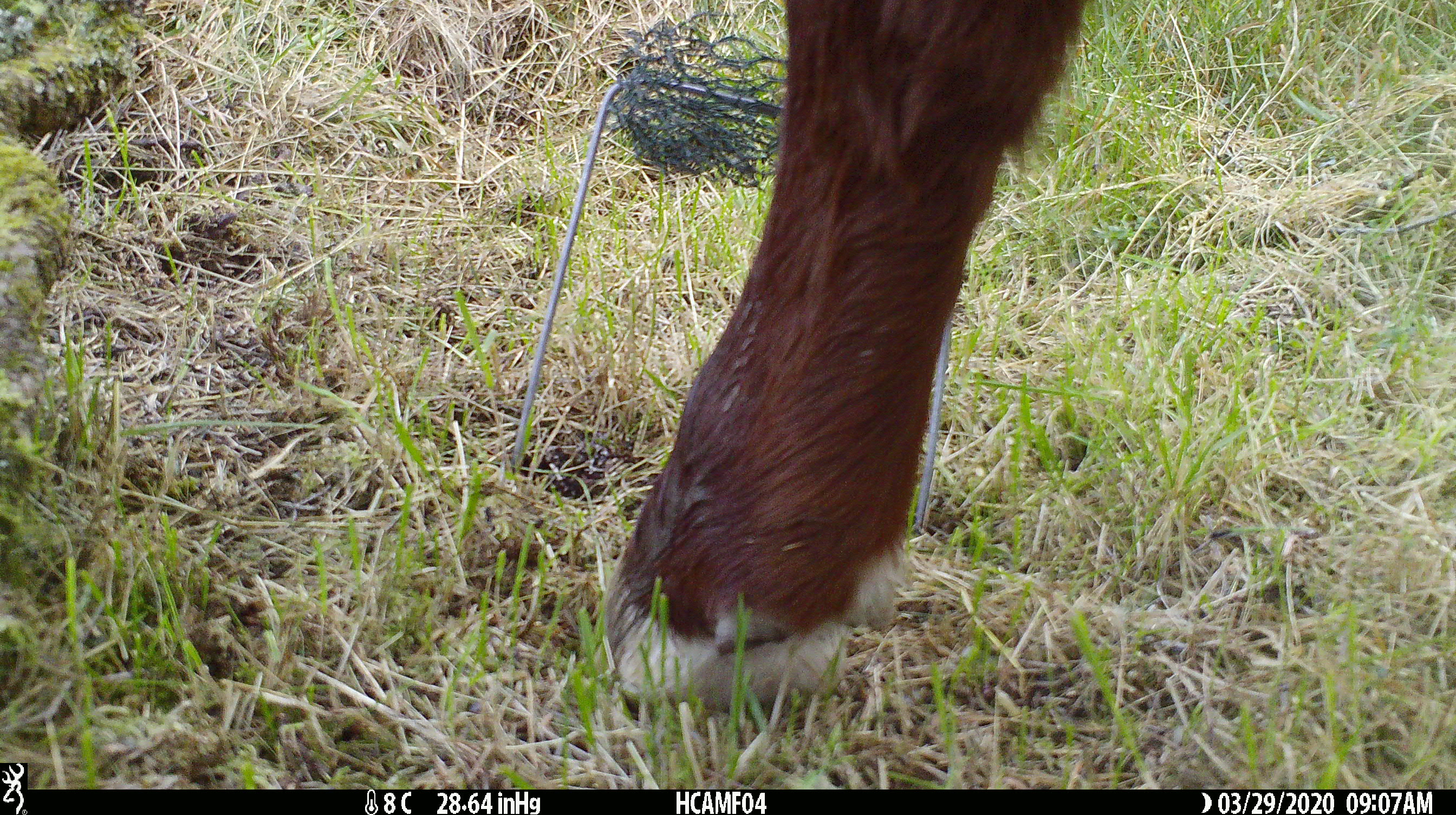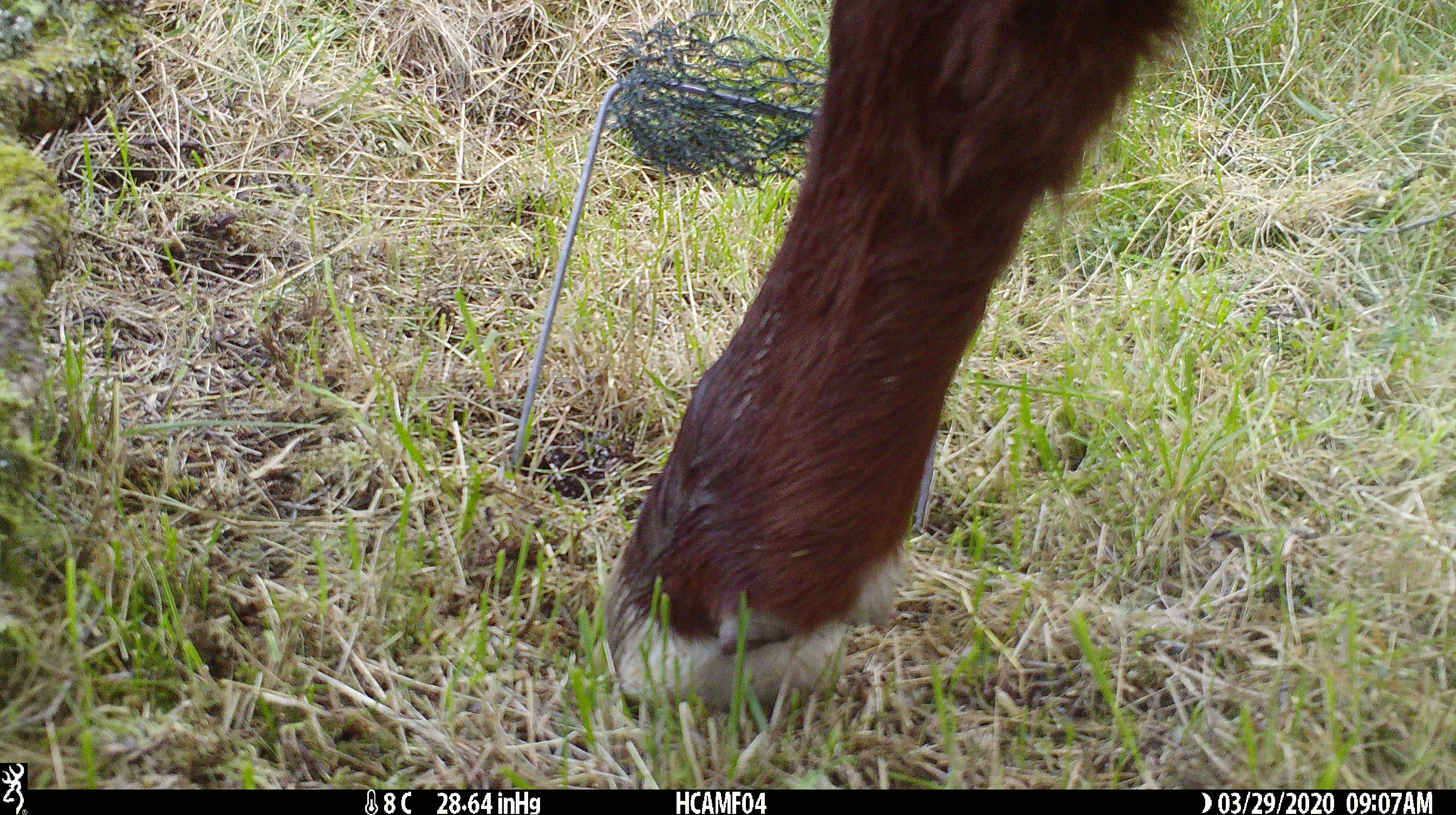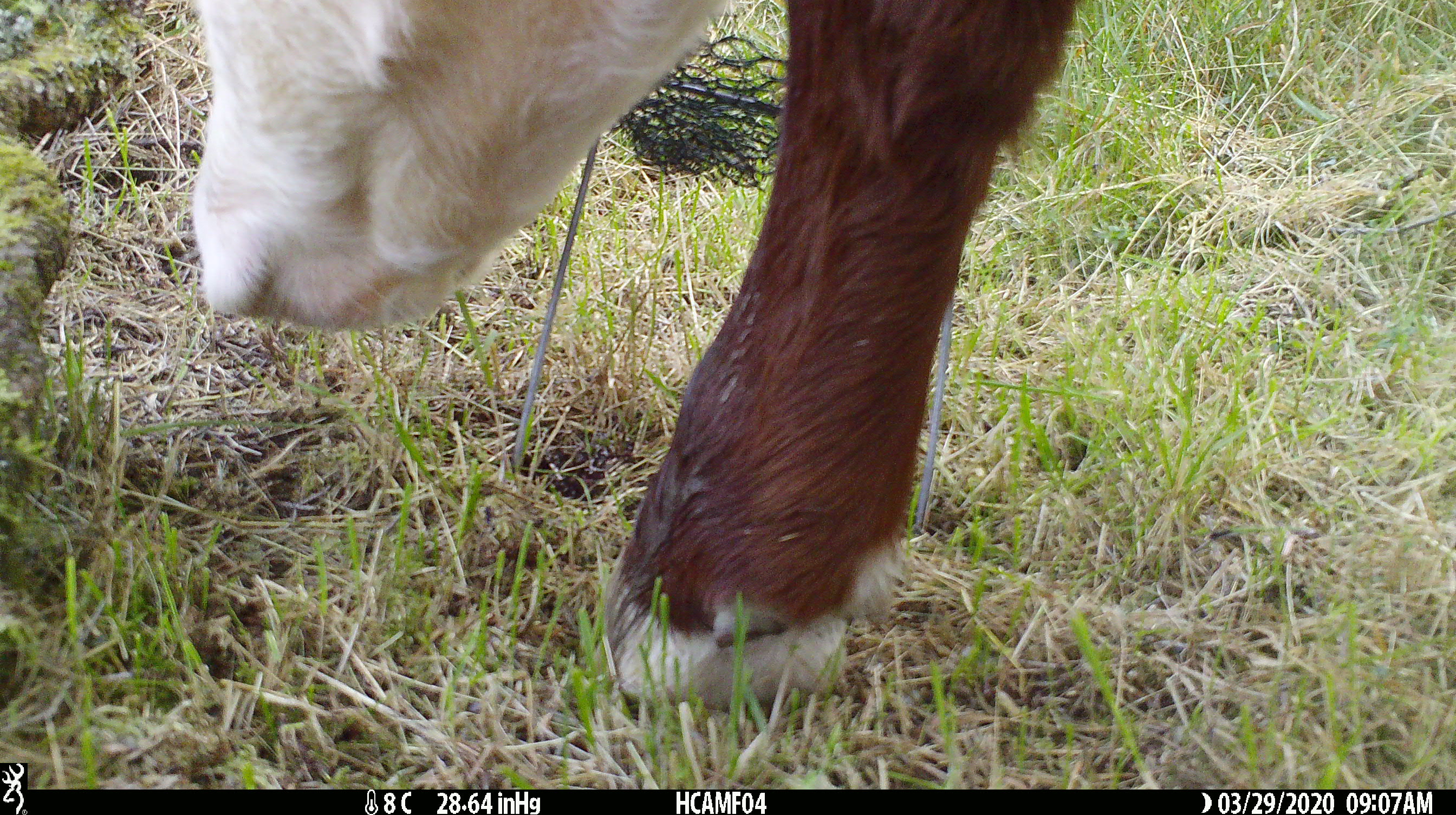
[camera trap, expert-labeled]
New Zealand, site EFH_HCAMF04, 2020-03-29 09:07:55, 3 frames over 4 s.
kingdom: Animalia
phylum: Chordata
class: Mammalia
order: Artiodactyla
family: Bovidae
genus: Bos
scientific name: Bos taurus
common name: domestic cow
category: cow